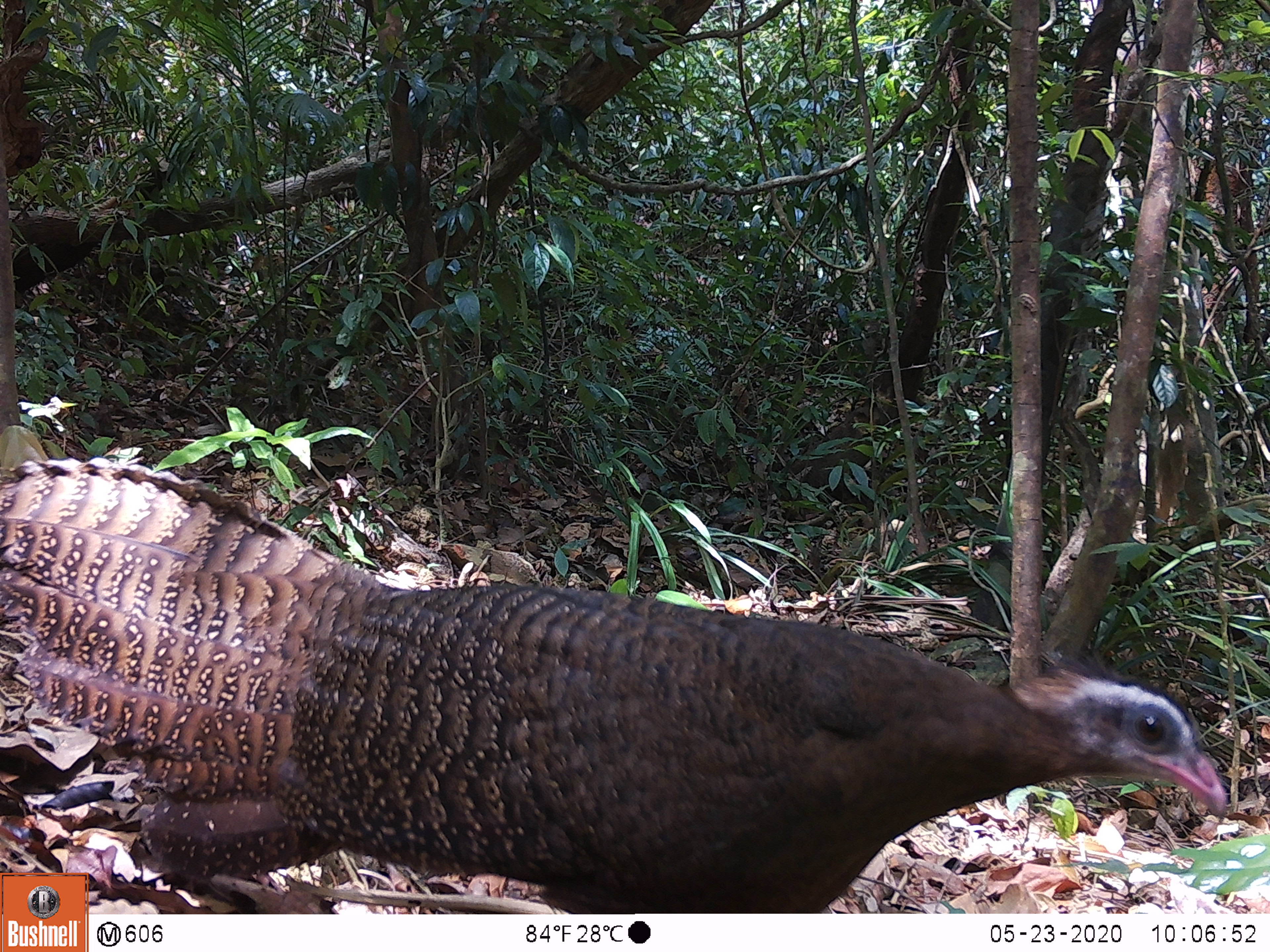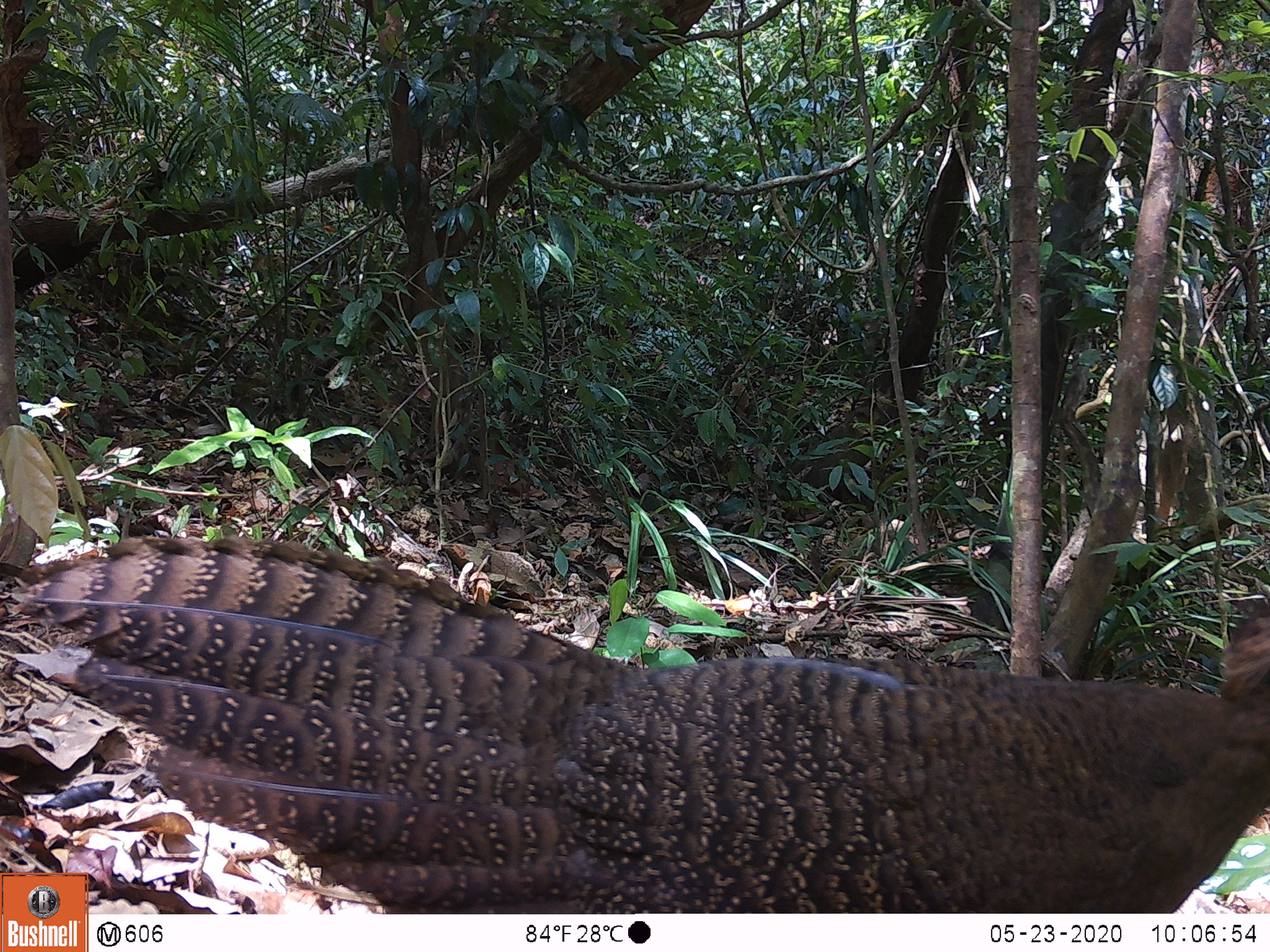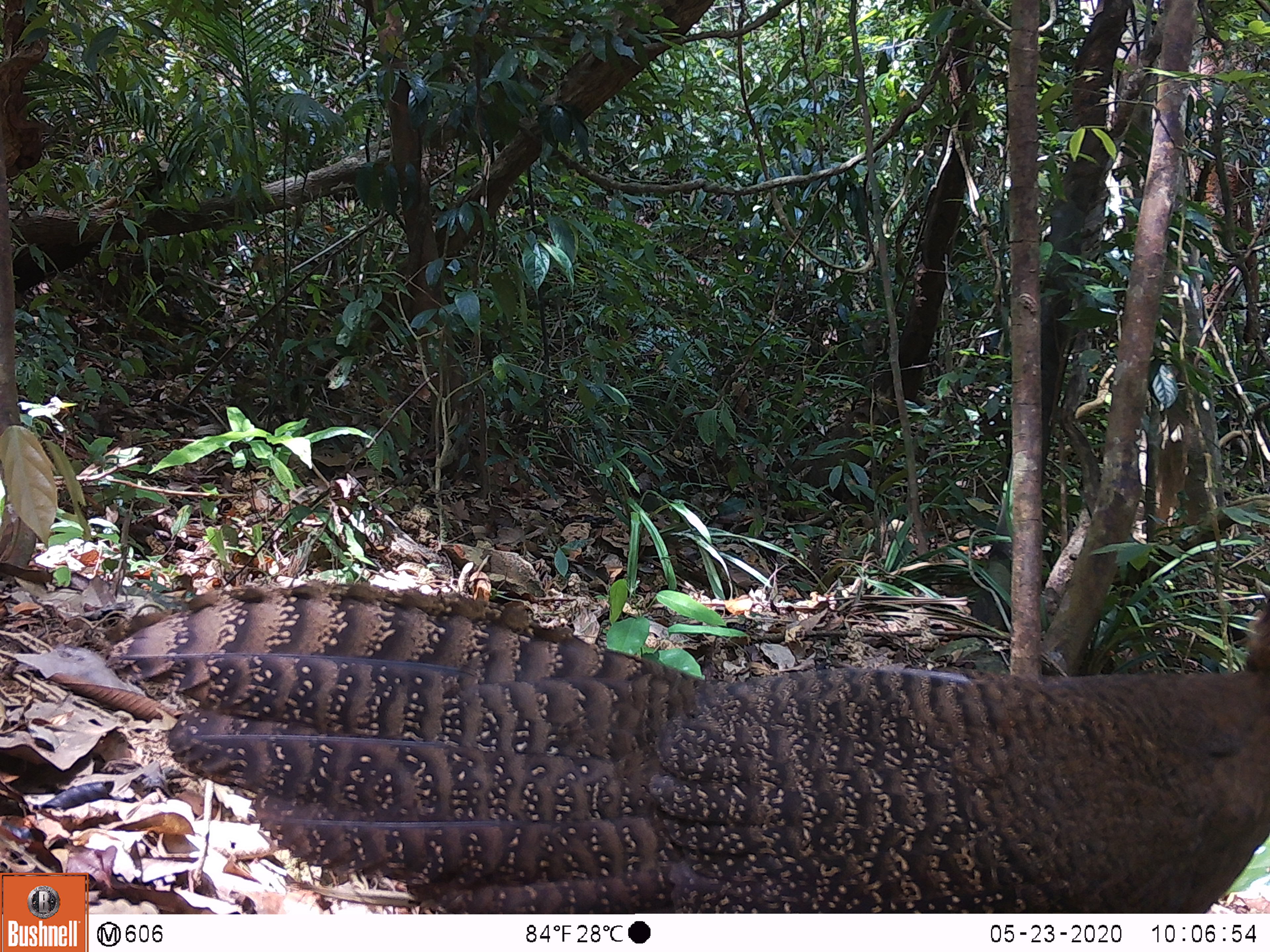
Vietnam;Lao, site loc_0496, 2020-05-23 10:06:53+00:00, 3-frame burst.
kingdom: Animalia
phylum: Chordata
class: Aves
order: Galliformes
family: Phasianidae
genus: Rheinardia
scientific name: Rheinardia ocellata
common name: crested argus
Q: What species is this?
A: Crested argus (Rheinardia ocellata).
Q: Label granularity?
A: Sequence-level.